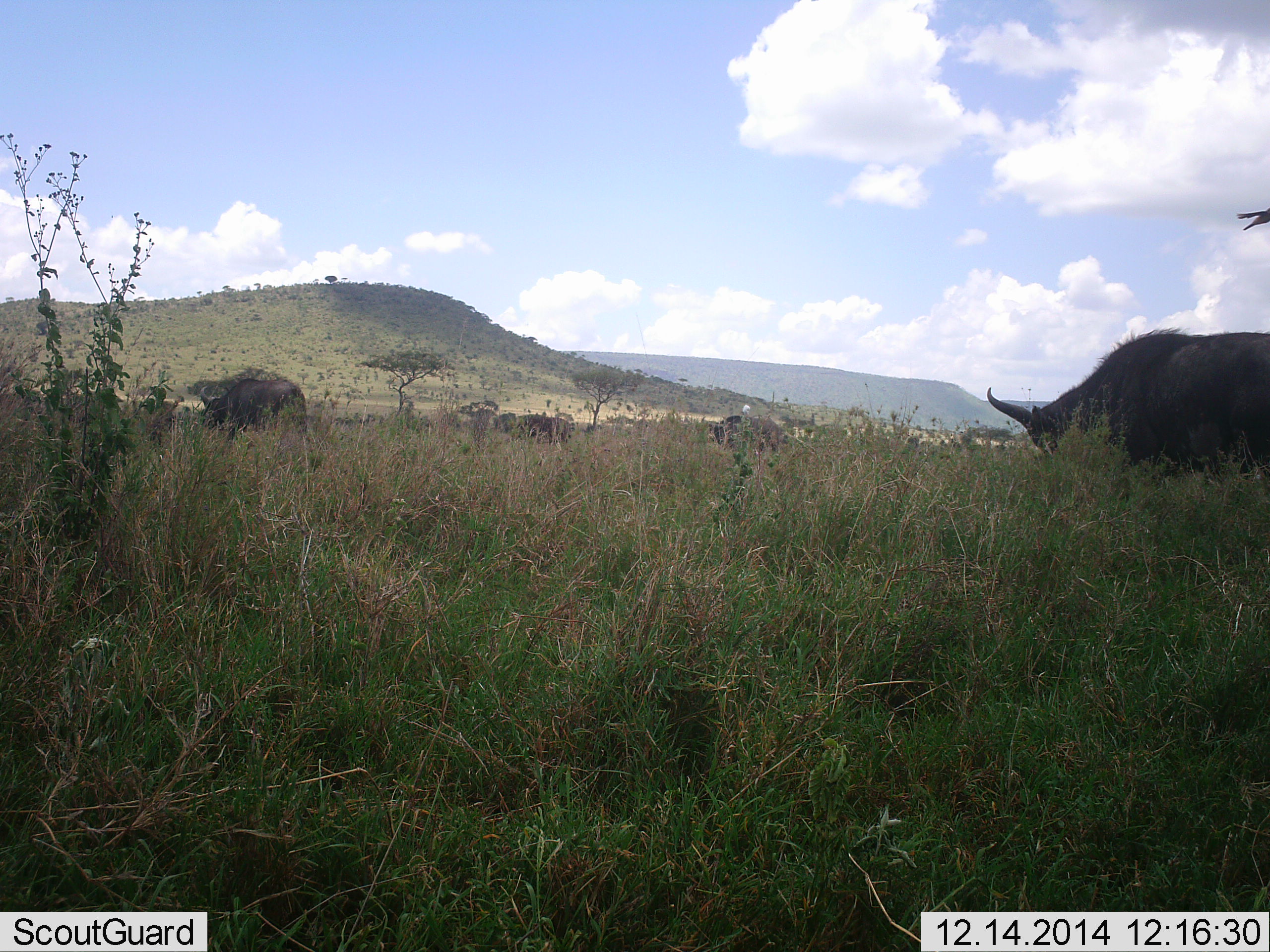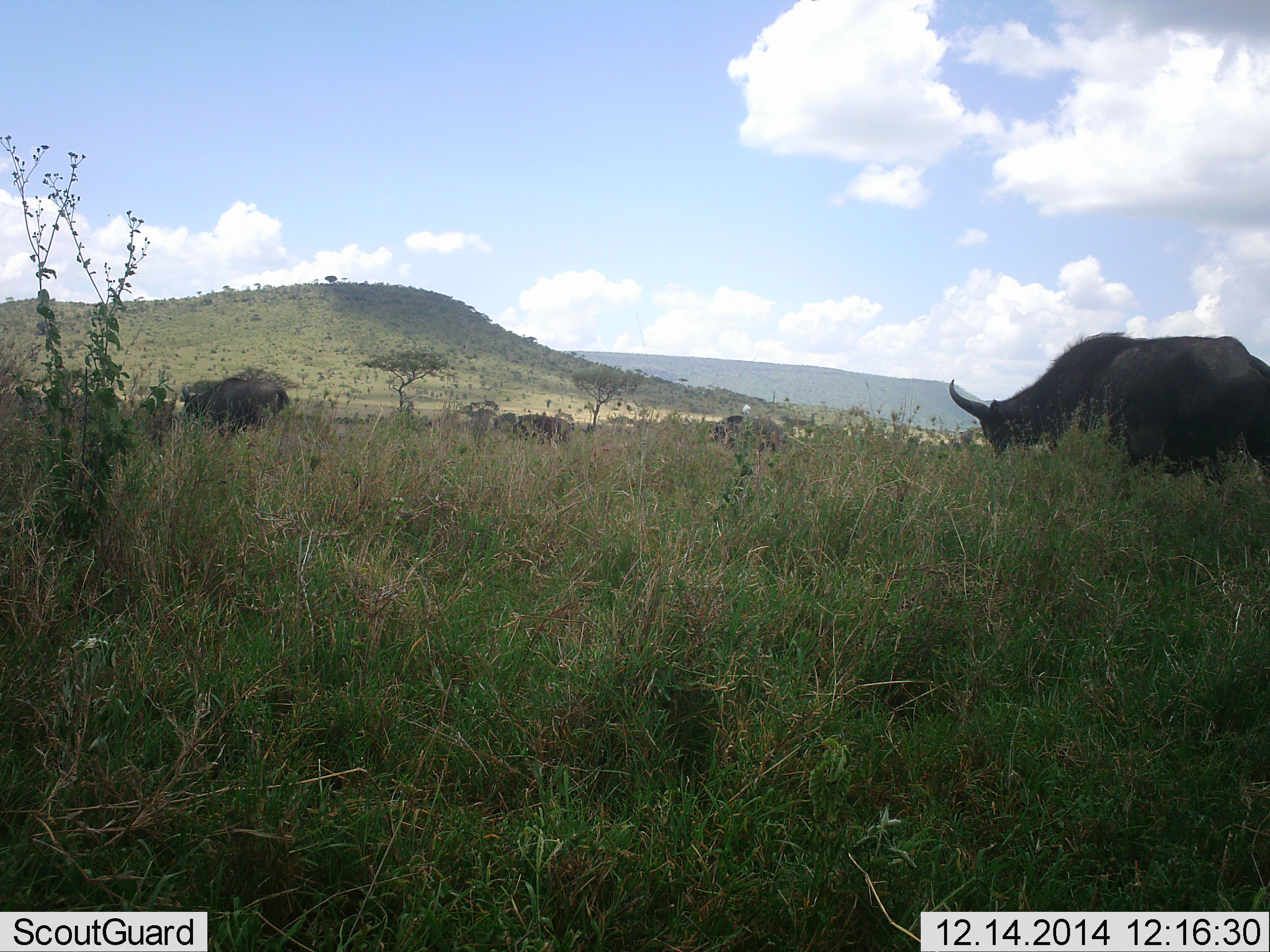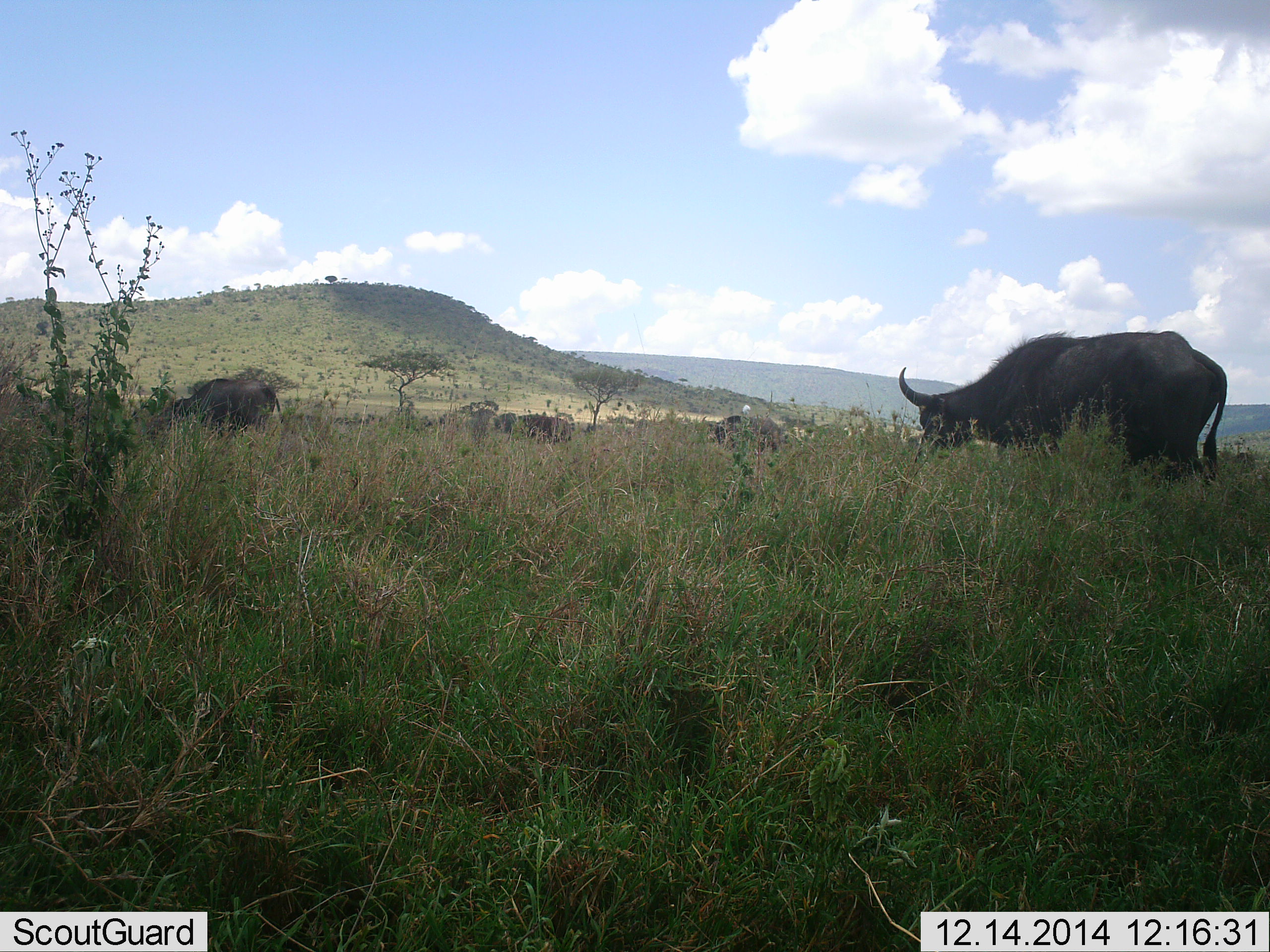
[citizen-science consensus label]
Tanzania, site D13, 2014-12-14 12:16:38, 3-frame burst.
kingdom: Animalia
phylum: Chordata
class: Mammalia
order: Artiodactyla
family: Bovidae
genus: Syncerus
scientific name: Syncerus caffer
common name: cape buffalo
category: buffalo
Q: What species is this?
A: Buffalo (cape buffalo) (Syncerus caffer).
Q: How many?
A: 4.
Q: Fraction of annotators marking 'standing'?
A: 10%.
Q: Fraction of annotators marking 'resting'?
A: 0%.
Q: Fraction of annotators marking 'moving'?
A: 50%.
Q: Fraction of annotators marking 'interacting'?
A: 0%.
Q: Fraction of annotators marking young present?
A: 0%.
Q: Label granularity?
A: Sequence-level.